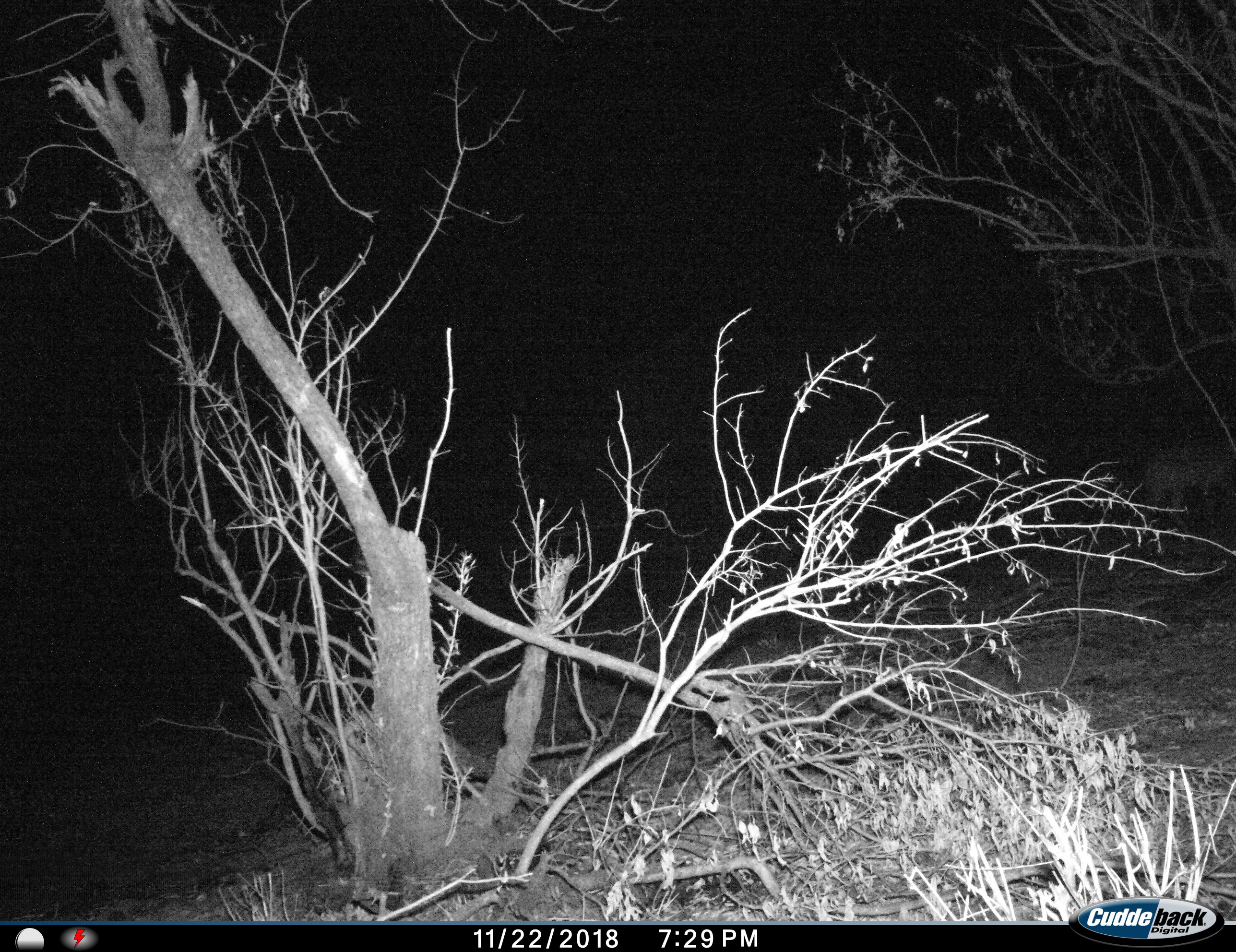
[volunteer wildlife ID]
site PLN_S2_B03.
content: unidentified animal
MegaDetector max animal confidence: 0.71